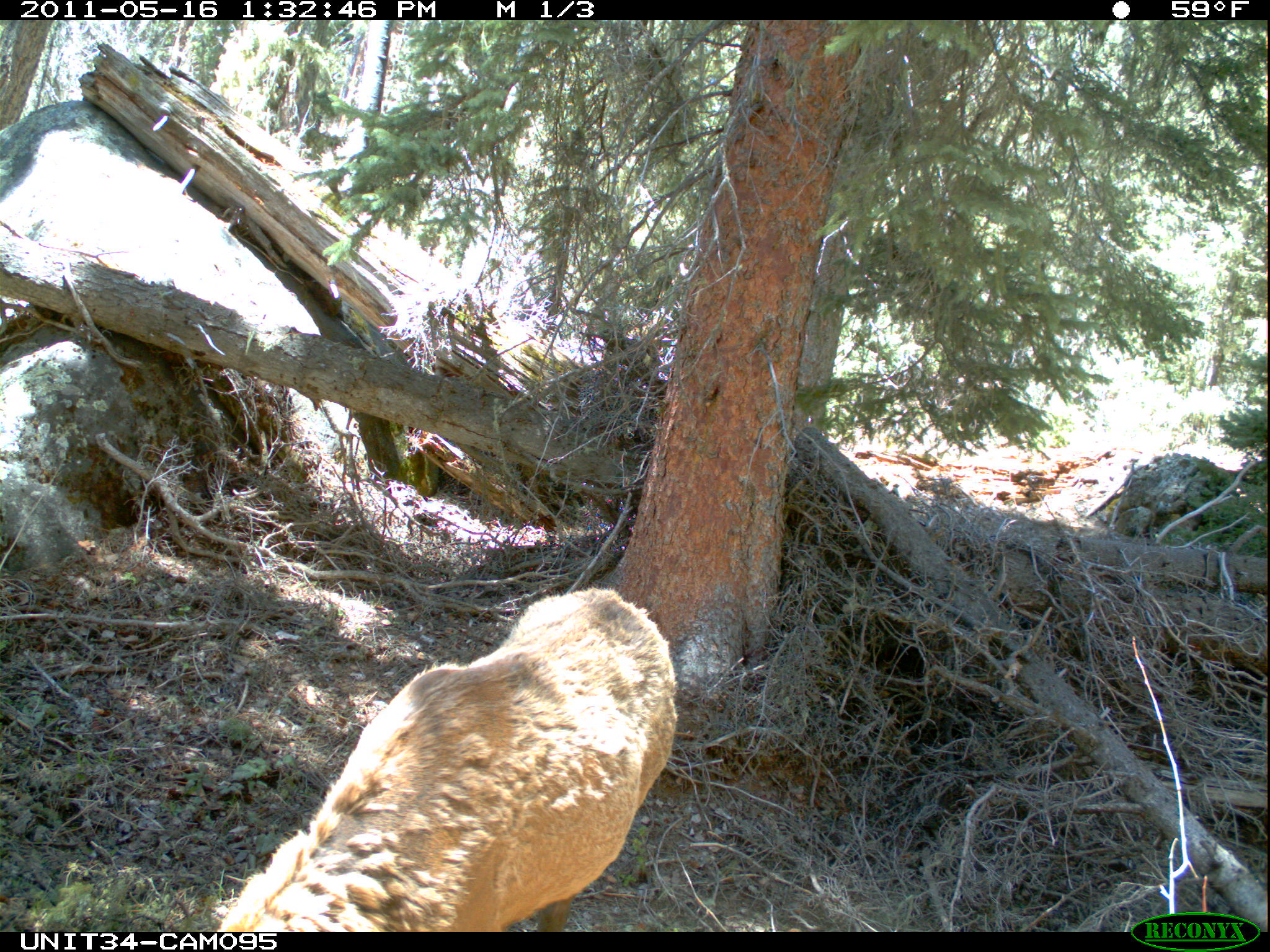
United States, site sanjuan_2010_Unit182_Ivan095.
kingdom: Animalia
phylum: Chordata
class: Mammalia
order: Artiodactyla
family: Cervidae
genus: Cervus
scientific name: Cervus elaphus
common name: red deer